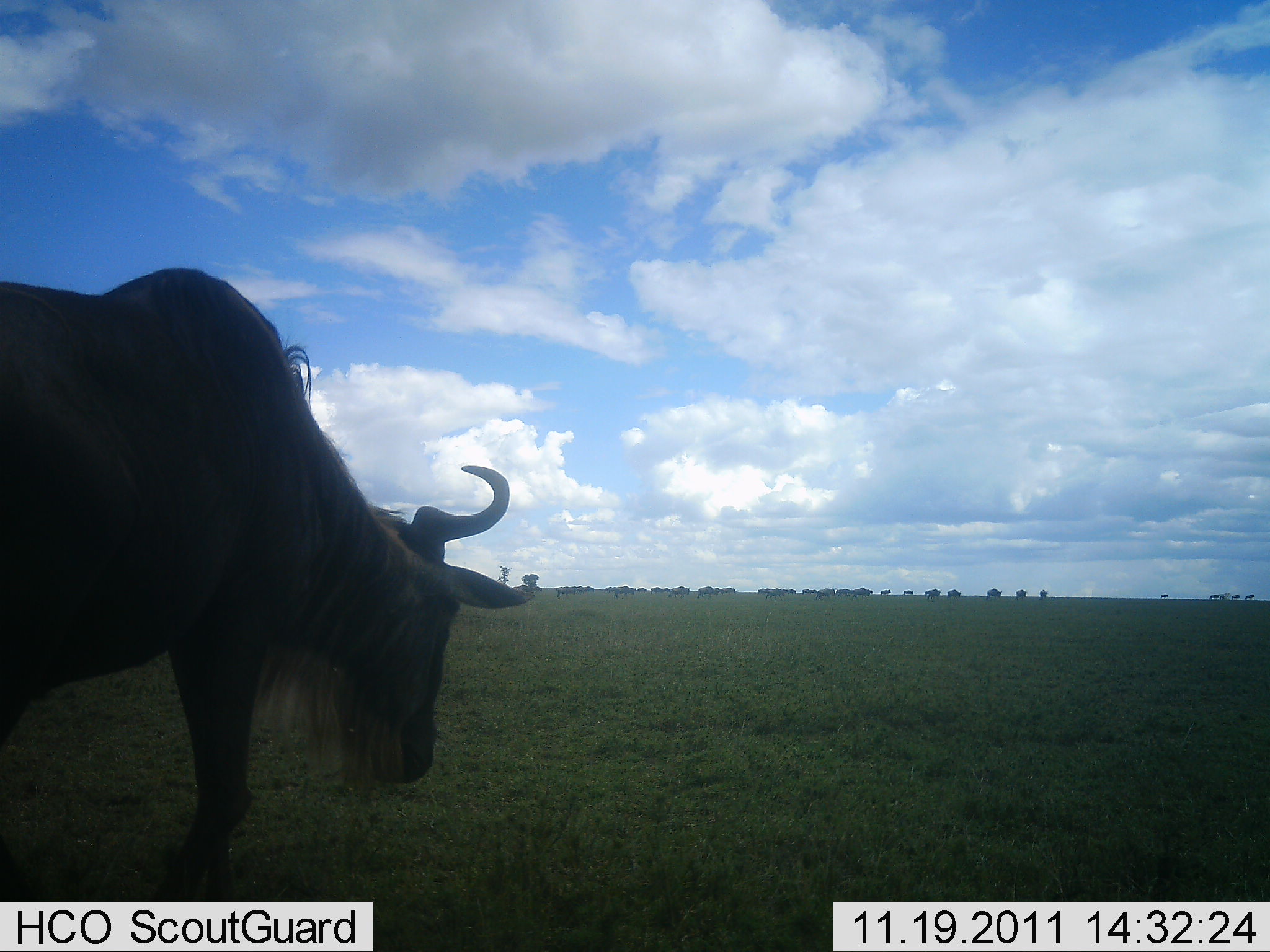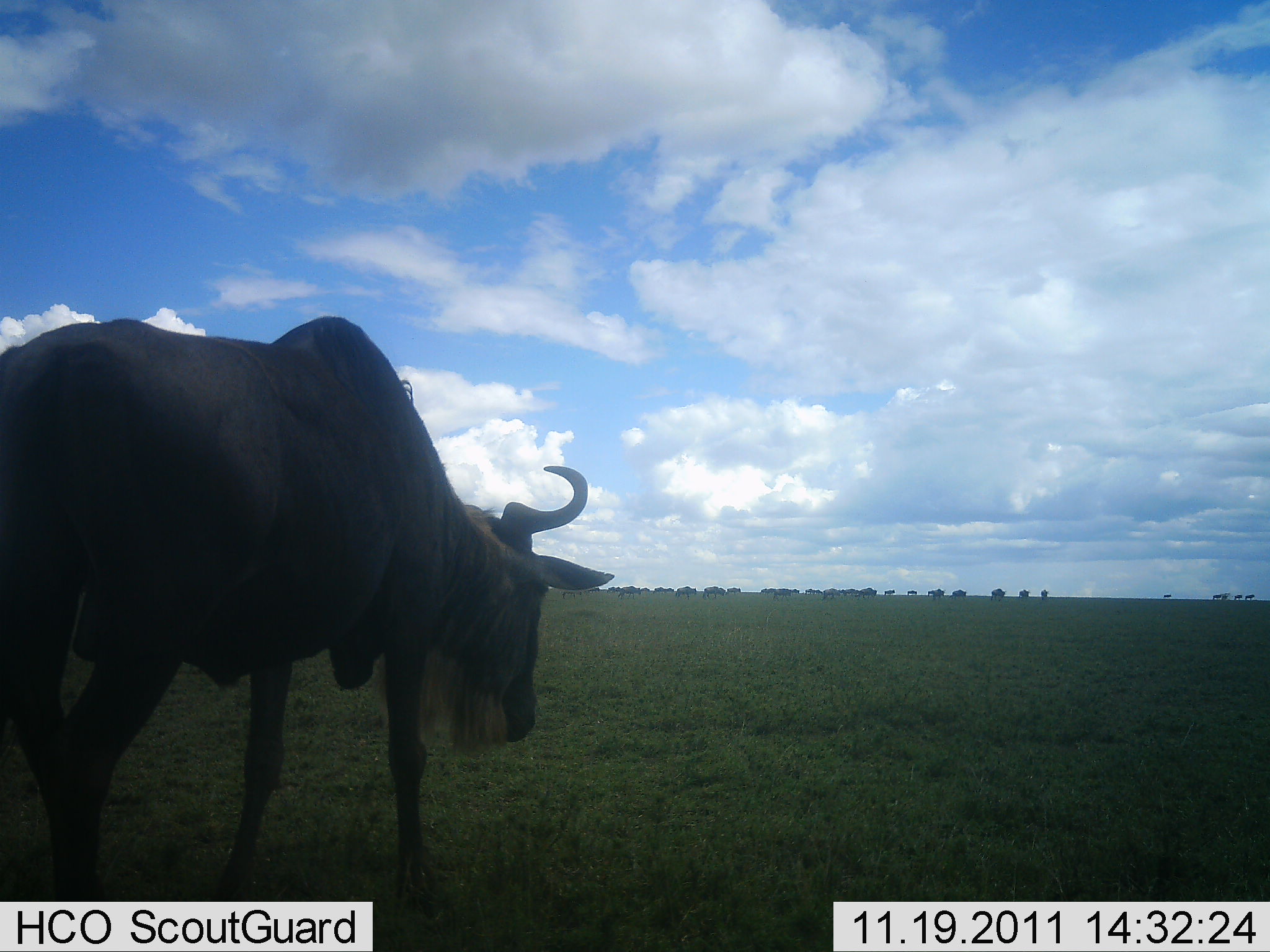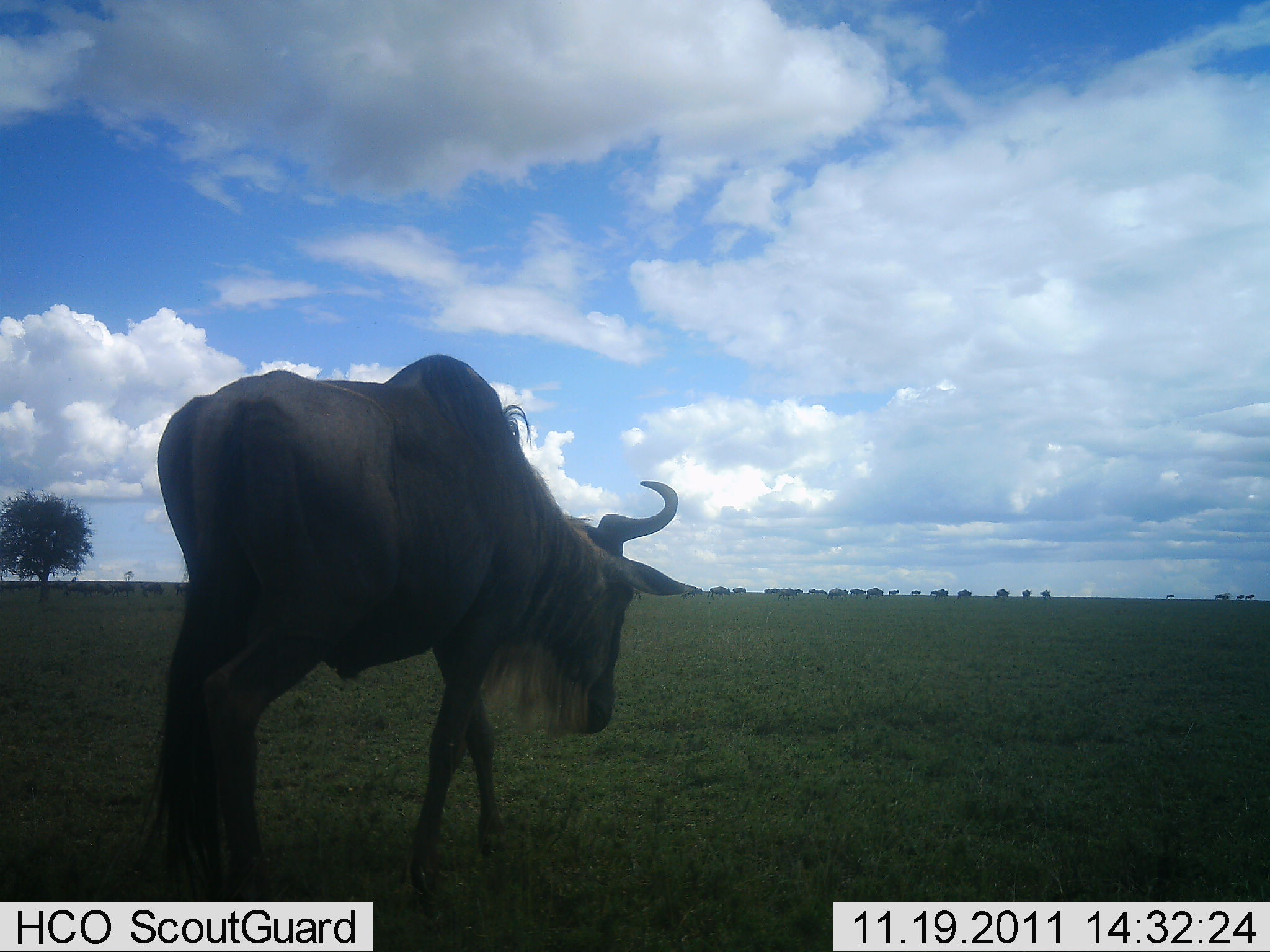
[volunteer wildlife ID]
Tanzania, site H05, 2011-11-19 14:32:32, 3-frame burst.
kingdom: Animalia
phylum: Chordata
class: Mammalia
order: Artiodactyla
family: Bovidae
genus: Connochaetes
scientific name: Connochaetes taurinus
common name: blue wildebeest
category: wildebeest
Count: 1.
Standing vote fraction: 25%.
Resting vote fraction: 0%.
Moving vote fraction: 58%.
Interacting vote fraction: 0%.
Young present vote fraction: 0%.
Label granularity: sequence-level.